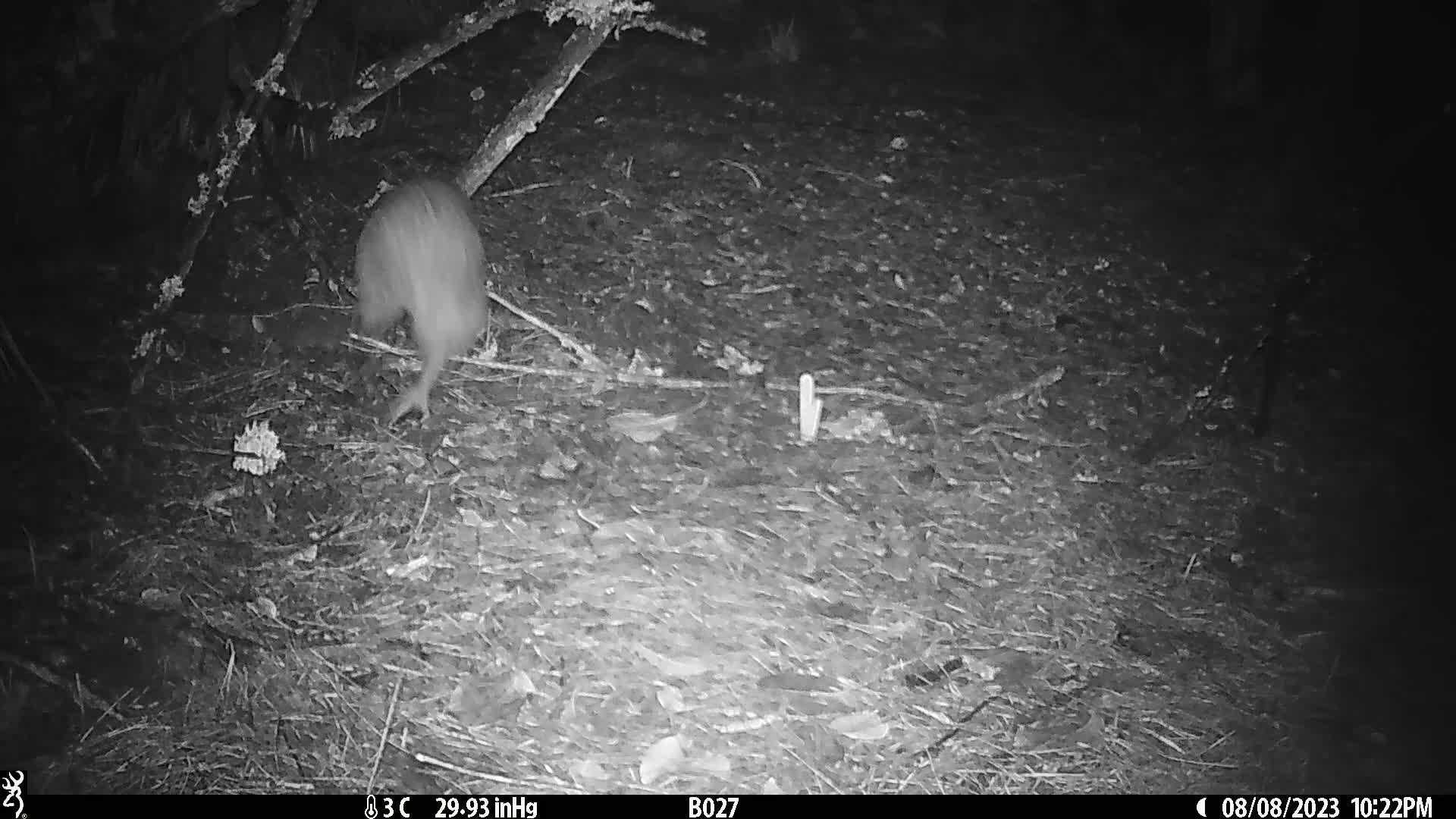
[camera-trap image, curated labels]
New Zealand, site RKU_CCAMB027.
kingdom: Animalia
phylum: Chordata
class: Aves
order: Apterygiformes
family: Apterygidae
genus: Apteryx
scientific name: Apteryx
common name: kiwi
Kiwi (Apteryx).